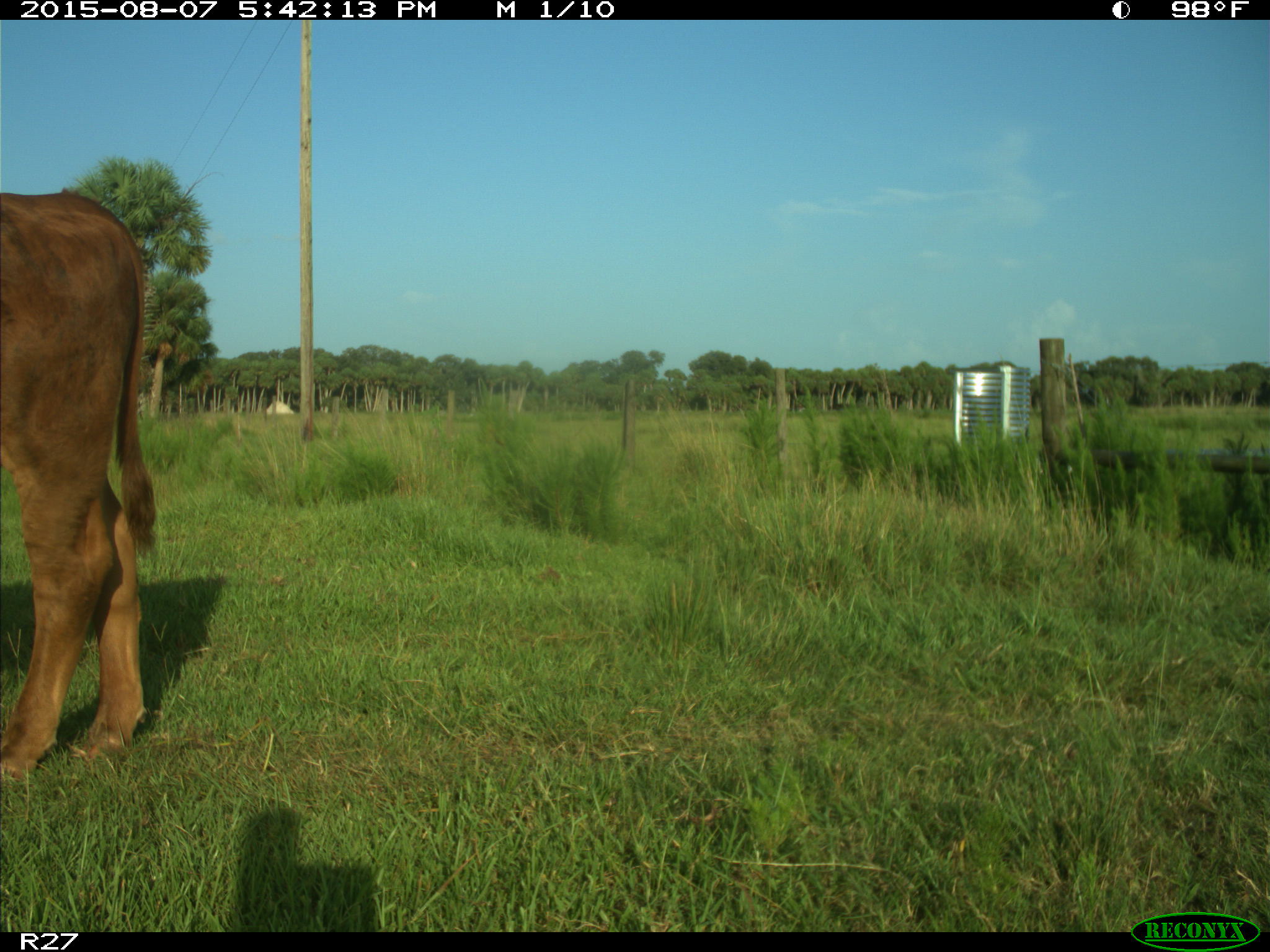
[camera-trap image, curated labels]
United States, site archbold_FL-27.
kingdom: Animalia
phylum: Chordata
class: Mammalia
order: Artiodactyla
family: Bovidae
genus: Bos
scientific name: Bos taurus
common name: domestic cow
Bos taurus (domestic cow).